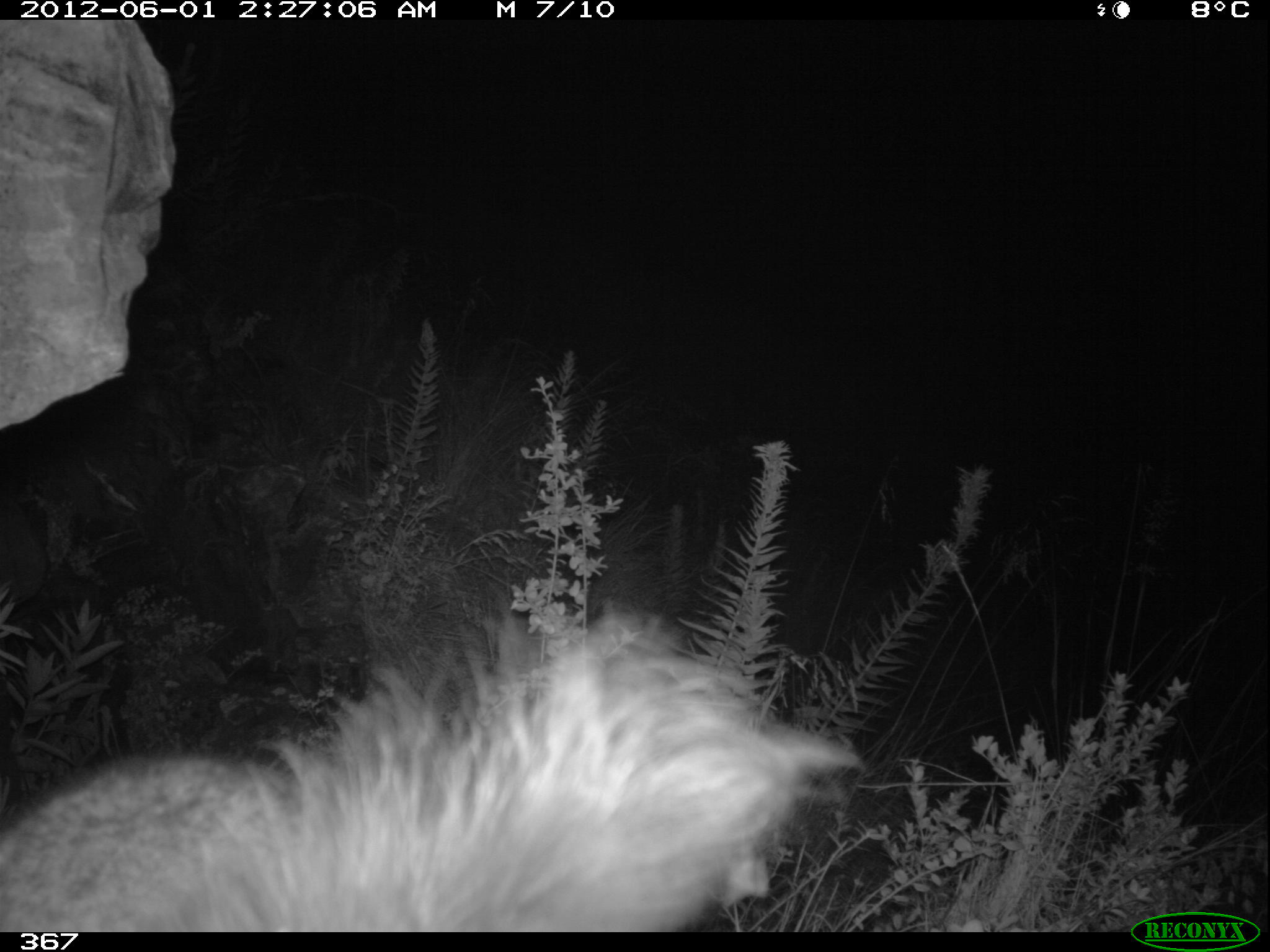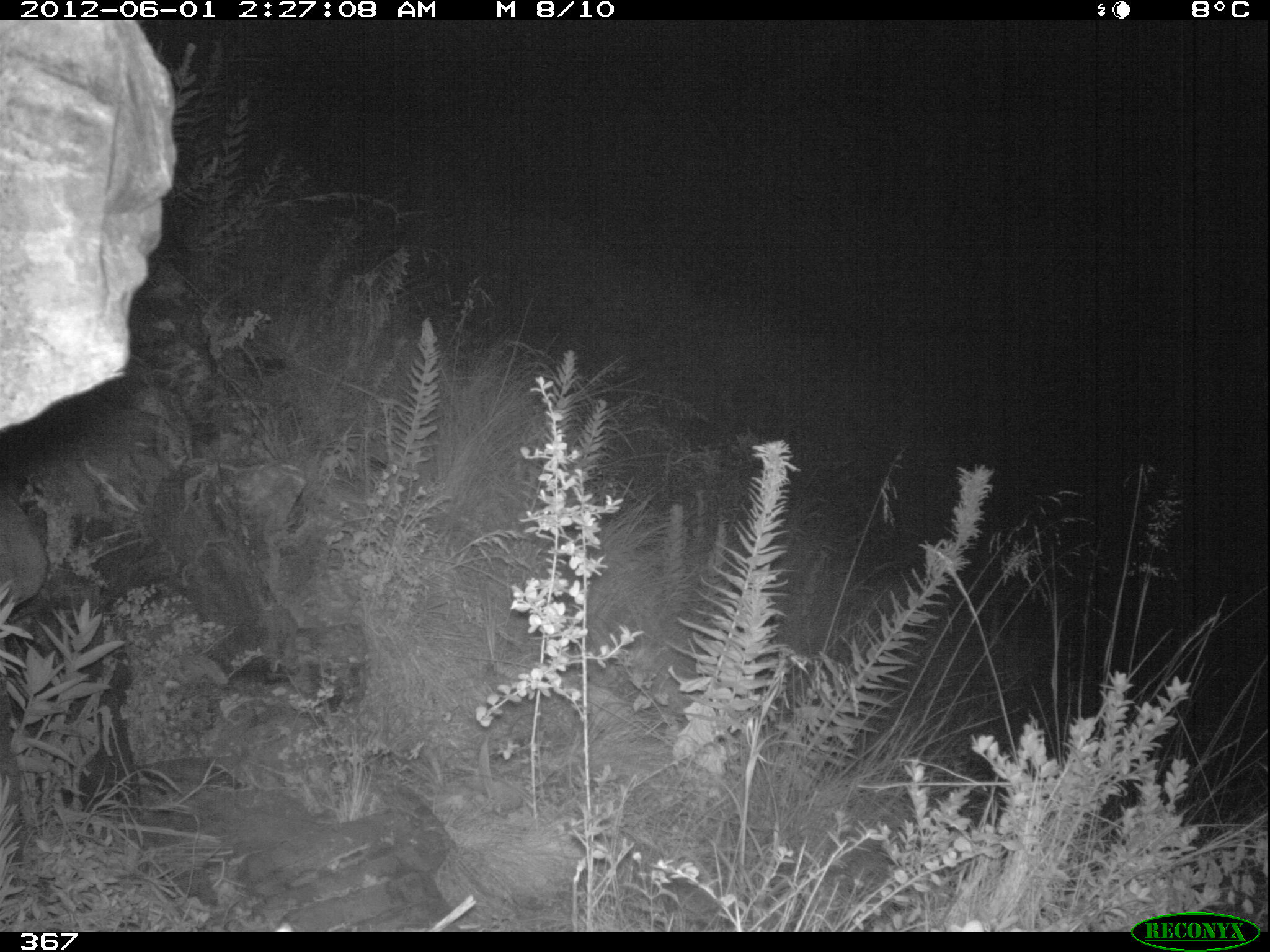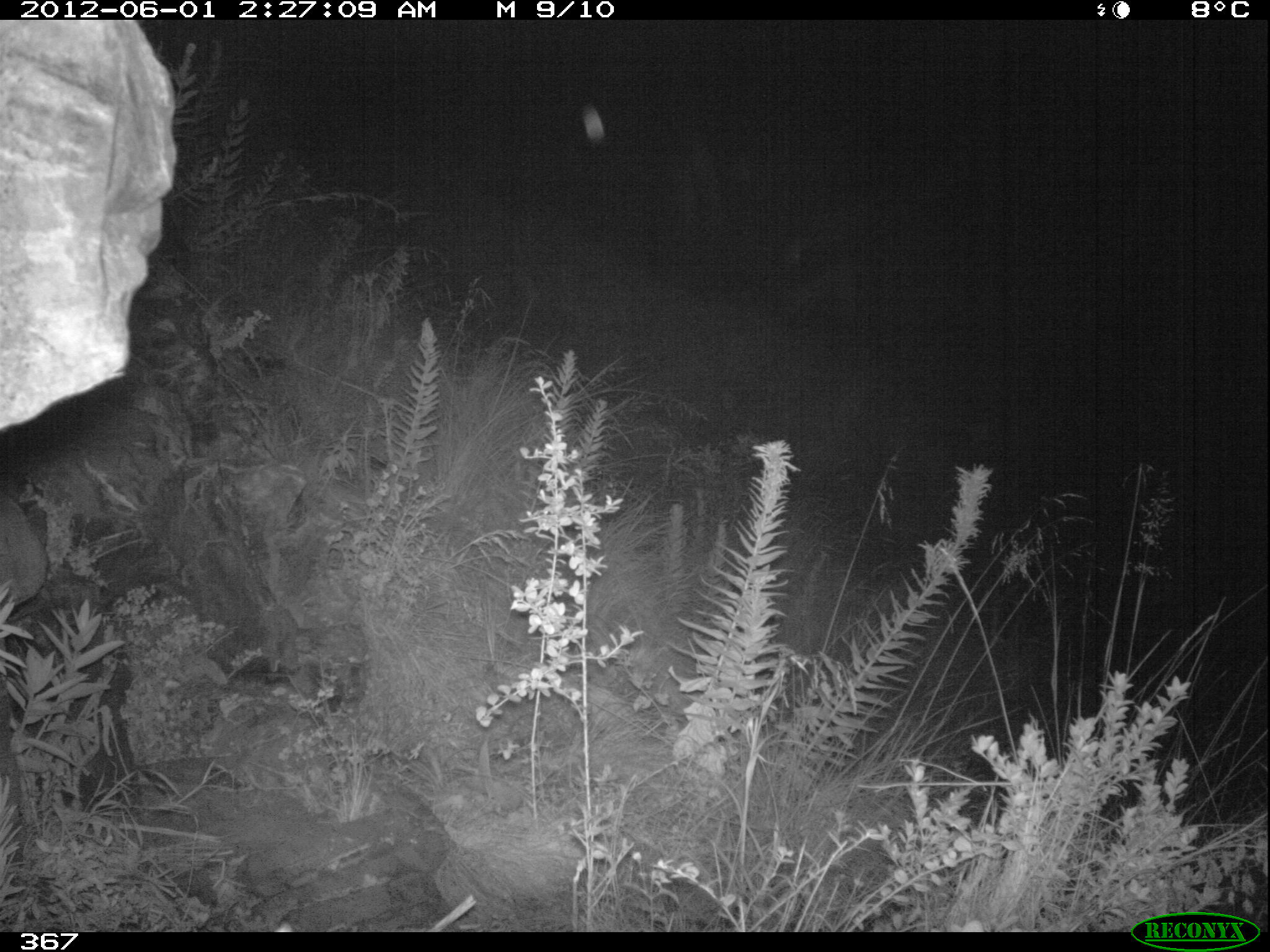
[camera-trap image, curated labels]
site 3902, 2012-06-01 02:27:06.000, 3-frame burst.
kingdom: Animalia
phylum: Chordata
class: Mammalia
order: Rodentia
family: Chinchillidae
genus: Lagidium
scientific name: Lagidium viscacia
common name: mountain viscacha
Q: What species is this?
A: Lagidium viscacia (mountain viscacha).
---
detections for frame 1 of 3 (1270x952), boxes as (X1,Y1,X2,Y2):
lagidium viscacia: (0,606,861,929)